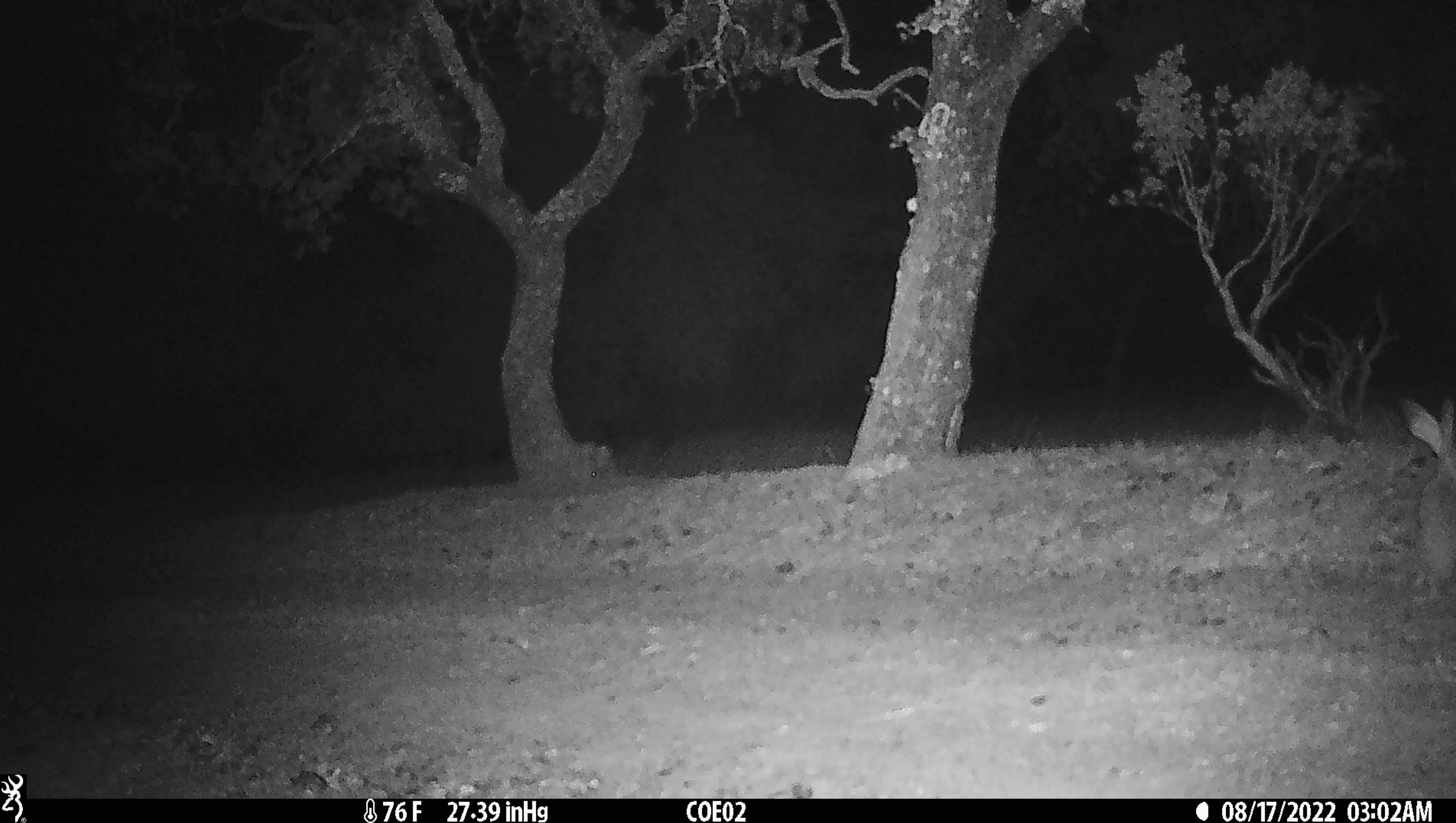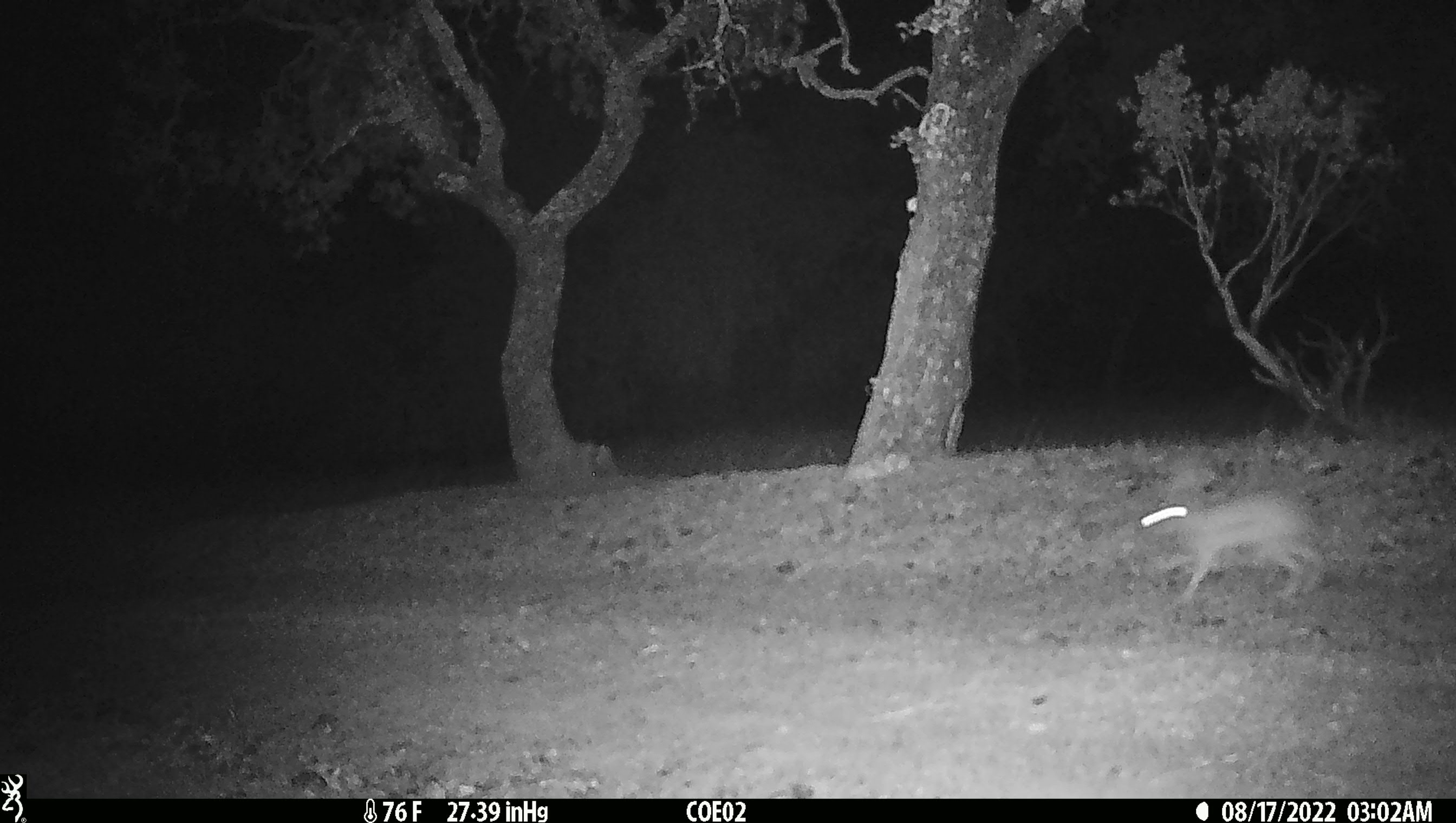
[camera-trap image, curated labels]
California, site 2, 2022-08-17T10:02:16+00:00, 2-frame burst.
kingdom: Animalia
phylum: Chordata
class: Mammalia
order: Lagomorpha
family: Leporidae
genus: Lepus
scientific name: Lepus californicus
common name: black-tailed jackrabbit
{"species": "black-tailed jackrabbit (Lepus californicus)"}